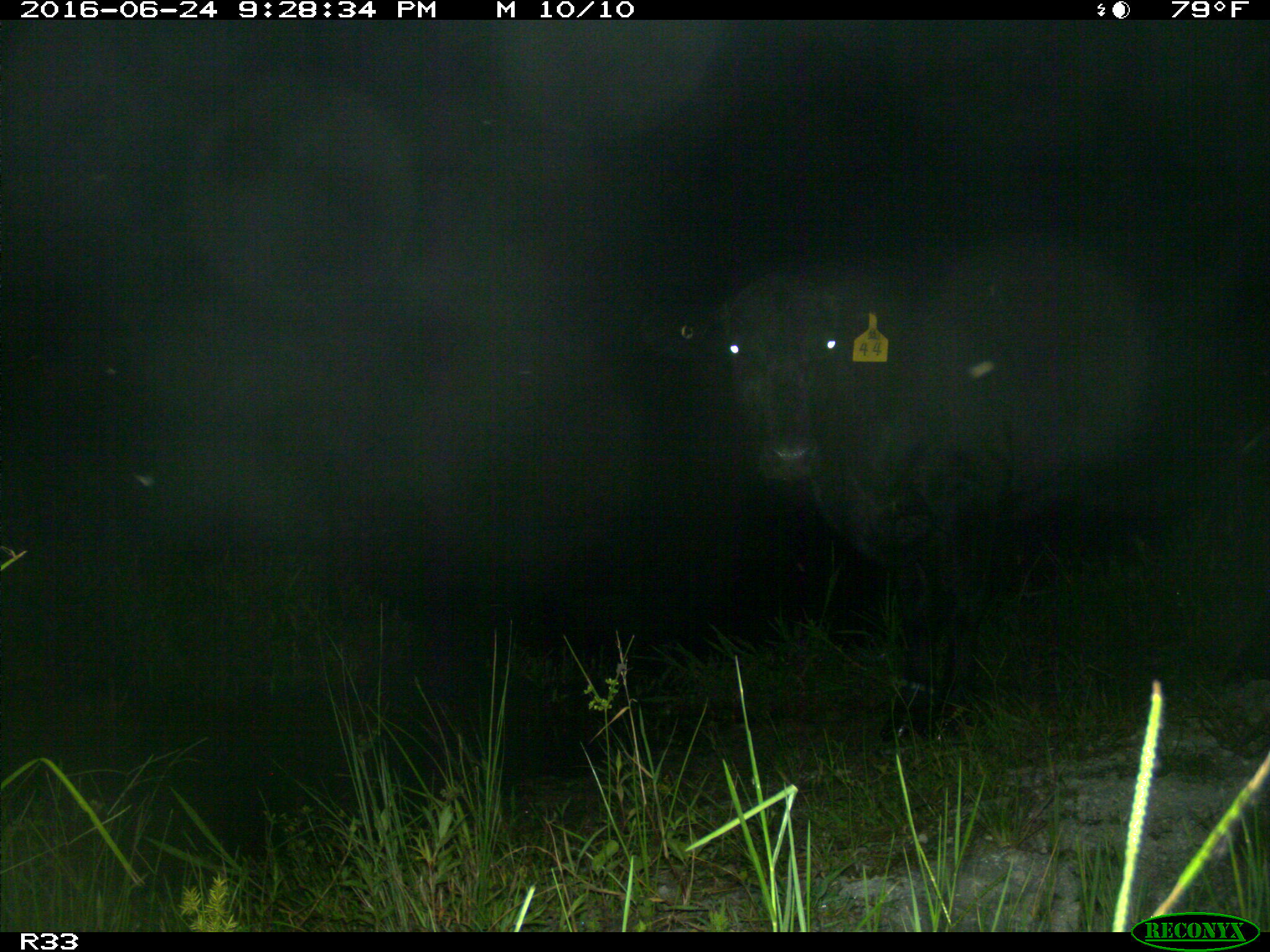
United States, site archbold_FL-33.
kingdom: Animalia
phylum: Chordata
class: Mammalia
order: Artiodactyla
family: Bovidae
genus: Bos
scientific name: Bos taurus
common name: domestic cow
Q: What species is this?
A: Bos taurus (domestic cow).